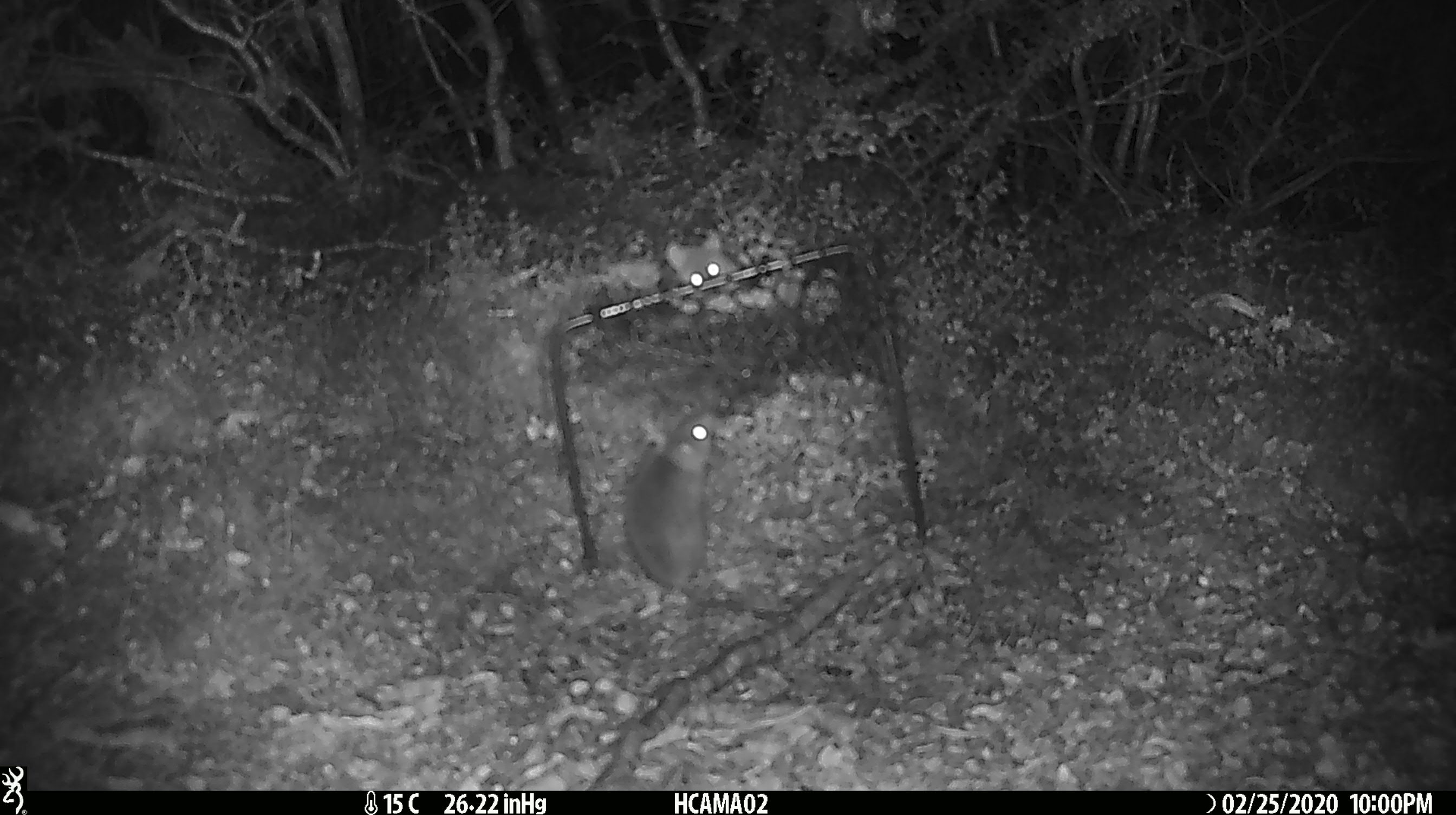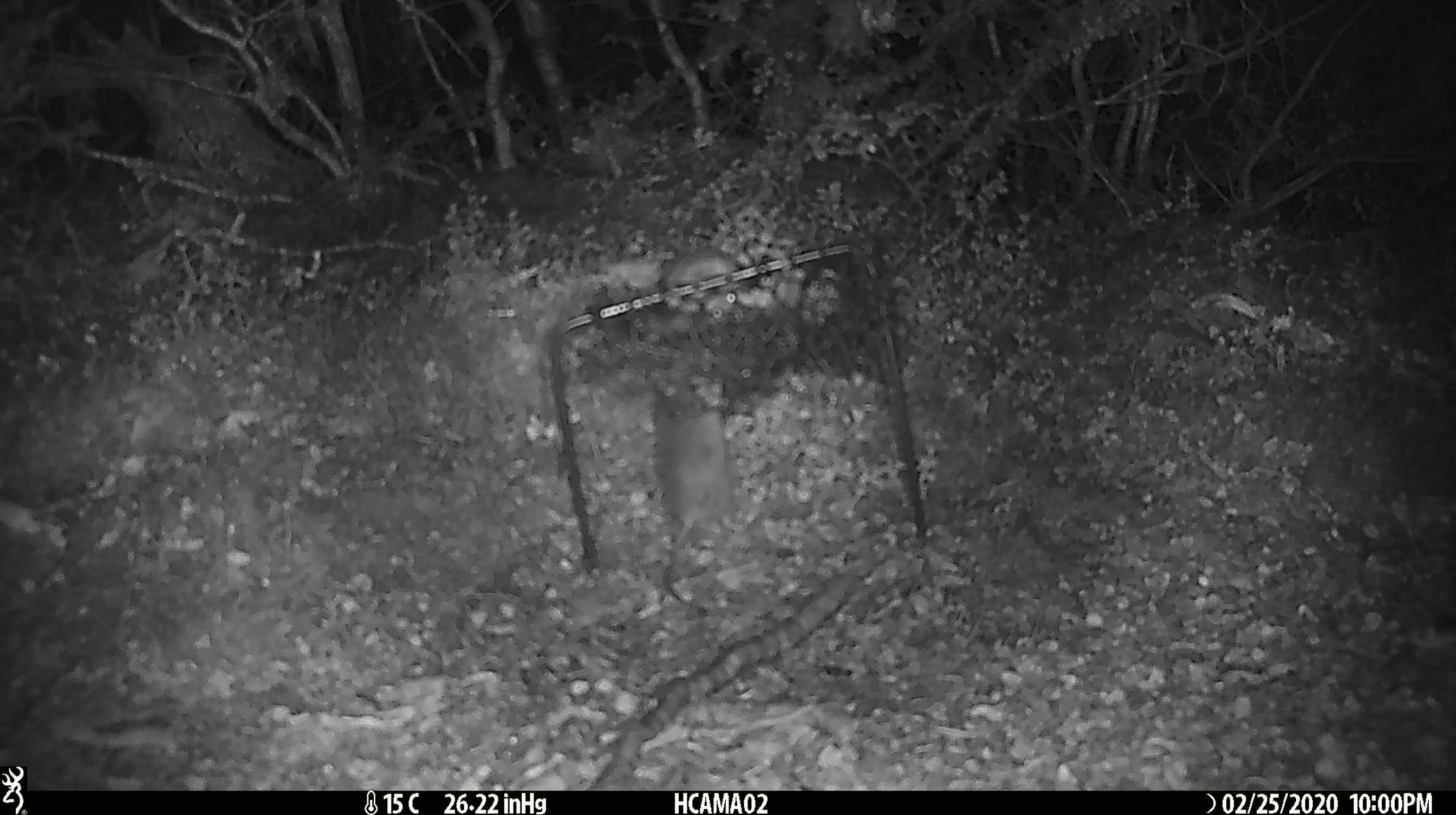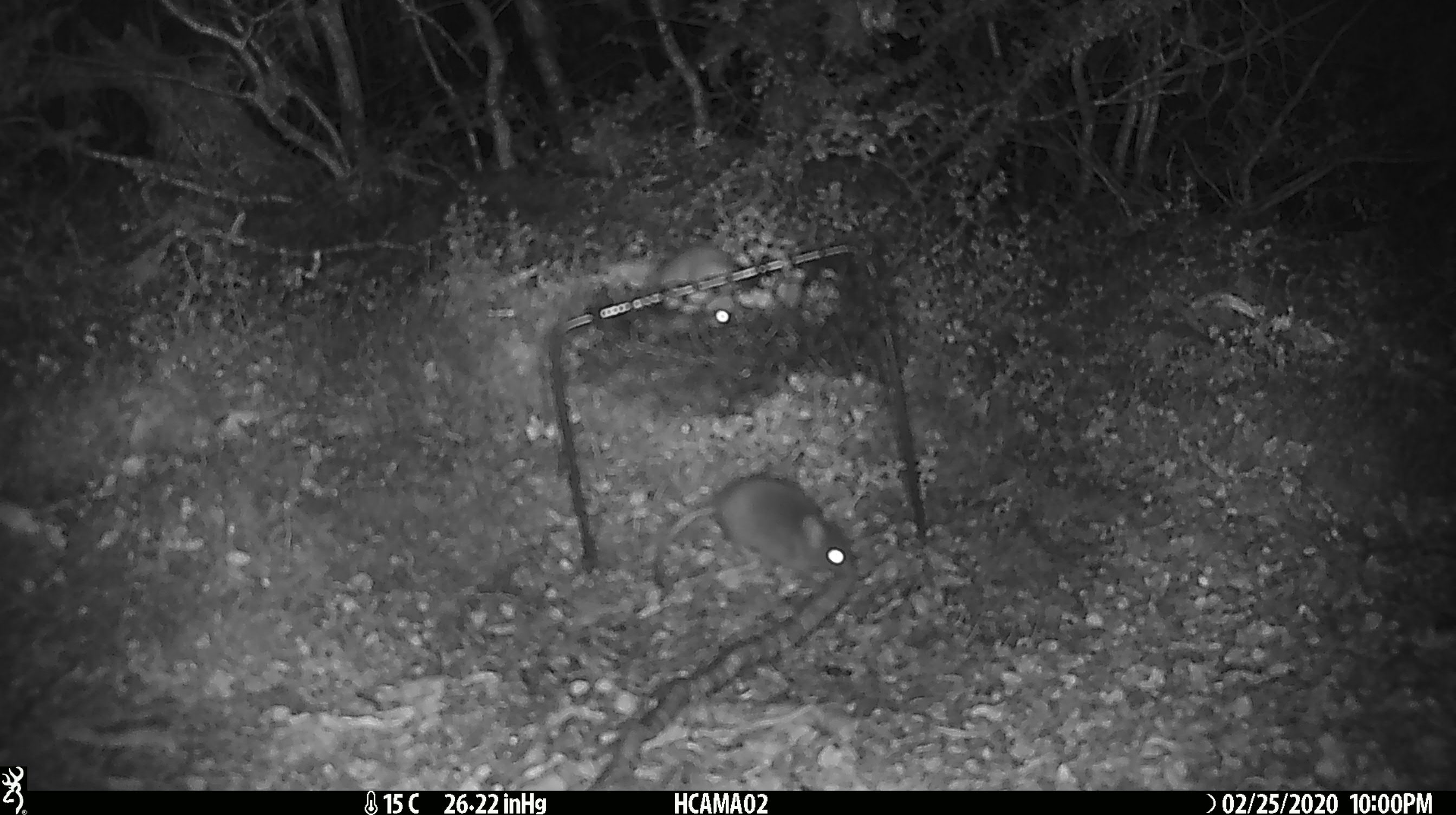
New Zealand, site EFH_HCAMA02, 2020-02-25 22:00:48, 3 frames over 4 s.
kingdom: Animalia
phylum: Chordata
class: Mammalia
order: Rodentia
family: Muridae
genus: Mus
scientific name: Mus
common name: mouse